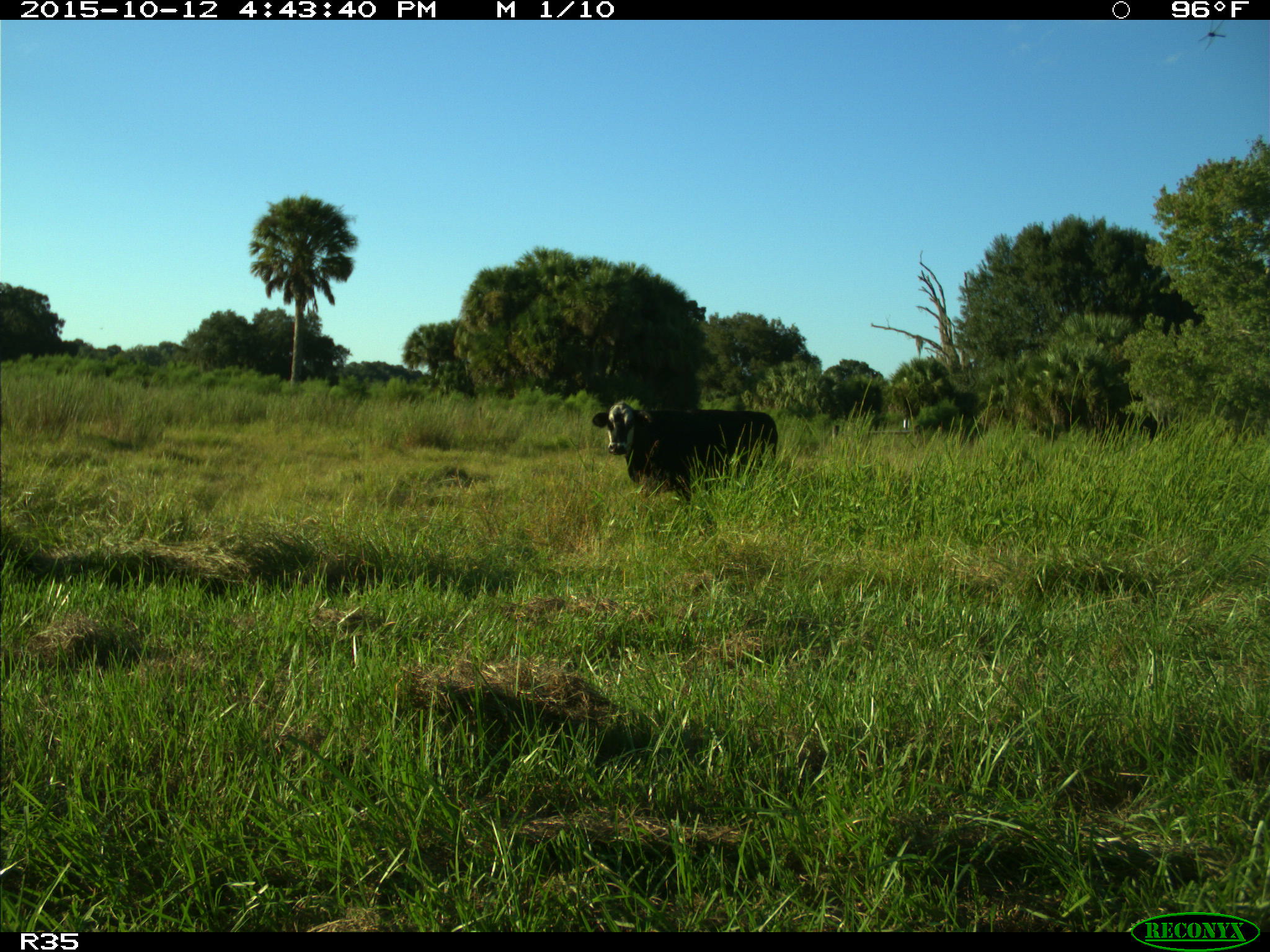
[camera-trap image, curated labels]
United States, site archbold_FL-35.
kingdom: Animalia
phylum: Chordata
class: Mammalia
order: Artiodactyla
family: Bovidae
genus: Bos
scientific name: Bos taurus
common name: domestic cow